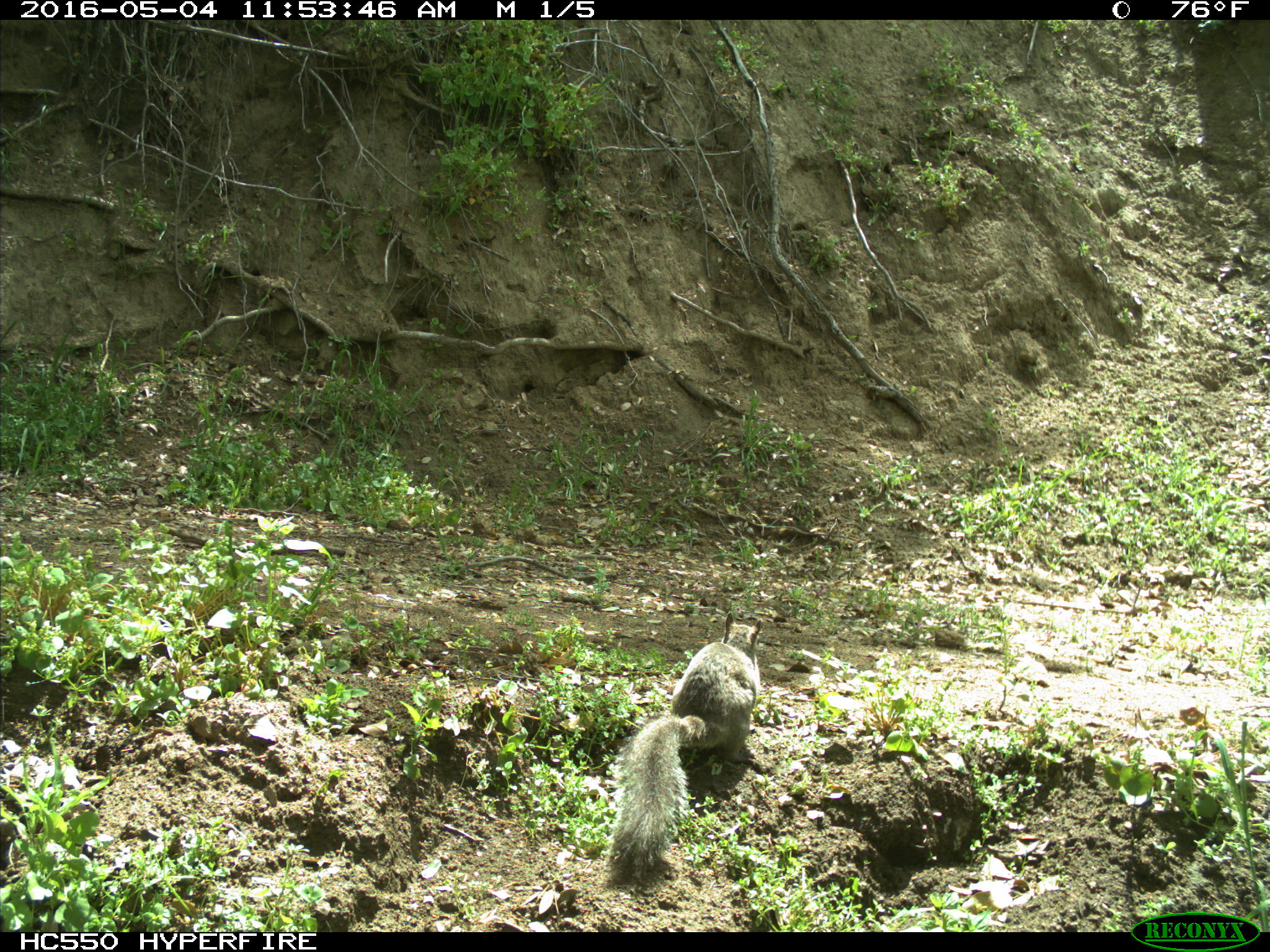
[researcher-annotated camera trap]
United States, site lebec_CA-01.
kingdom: Animalia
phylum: Chordata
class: Mammalia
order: Rodentia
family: Sciuridae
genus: Sciurus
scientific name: Sciurus carolinensis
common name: eastern gray squirrel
Sciurus carolinensis (eastern gray squirrel).